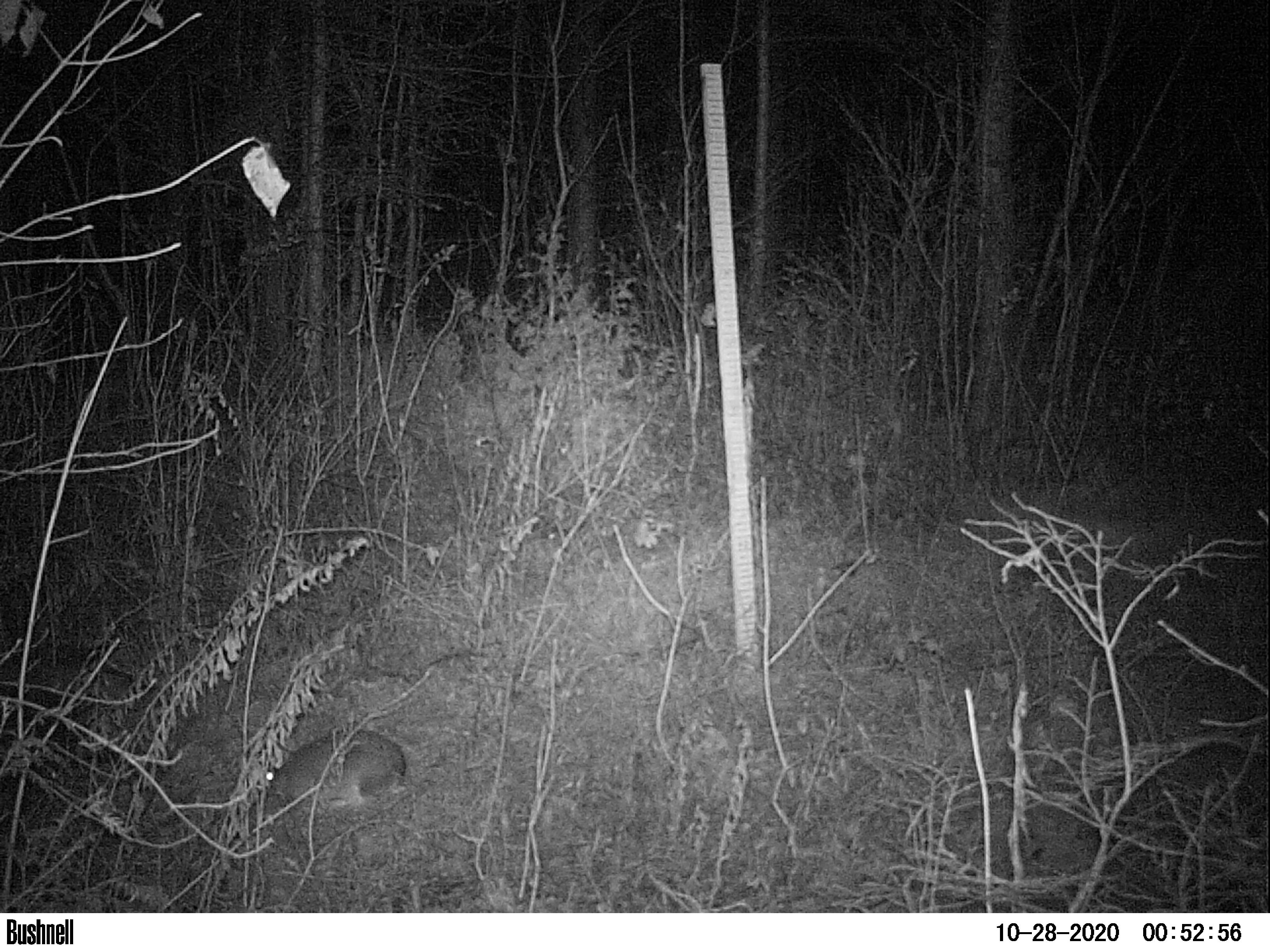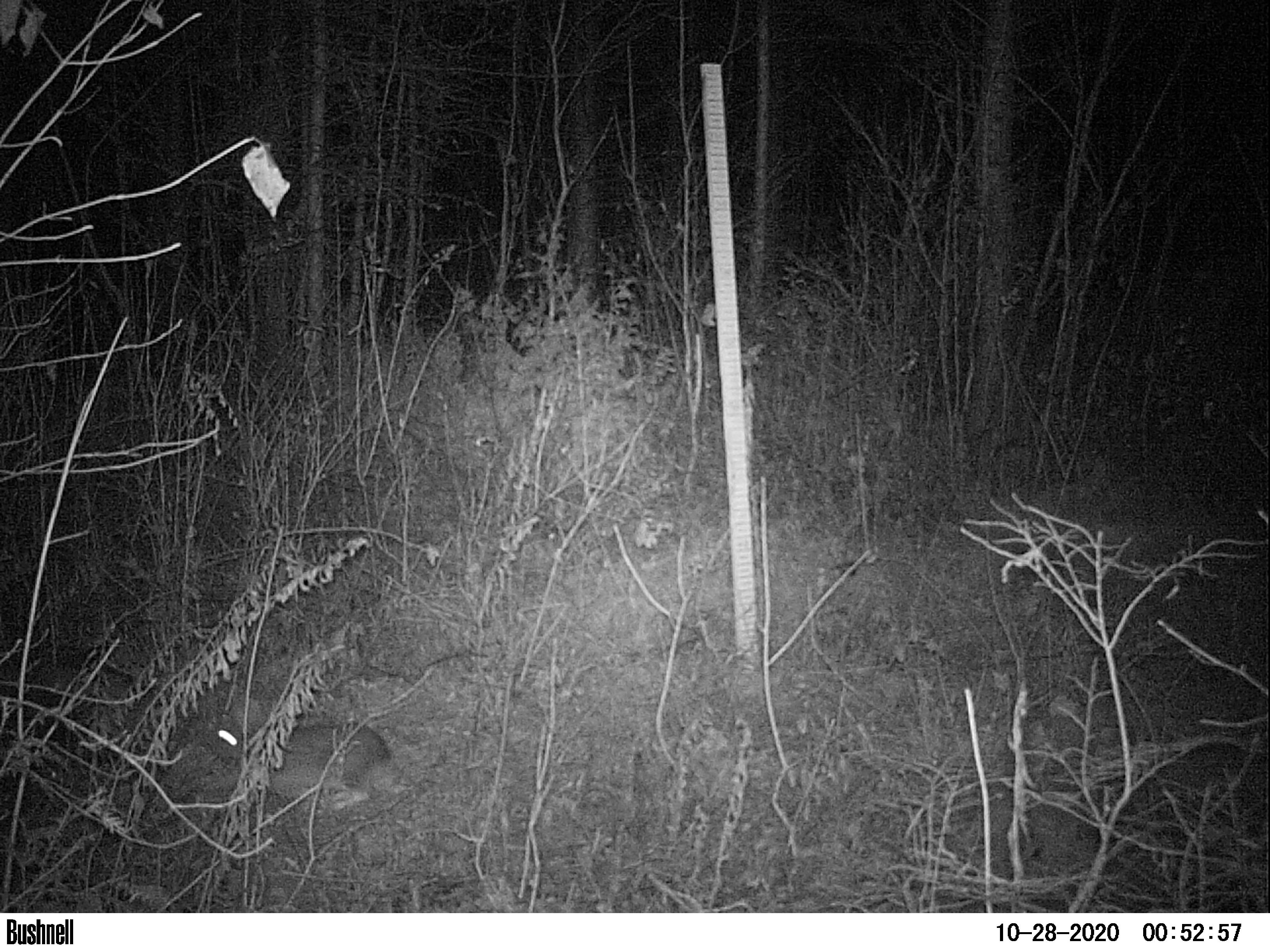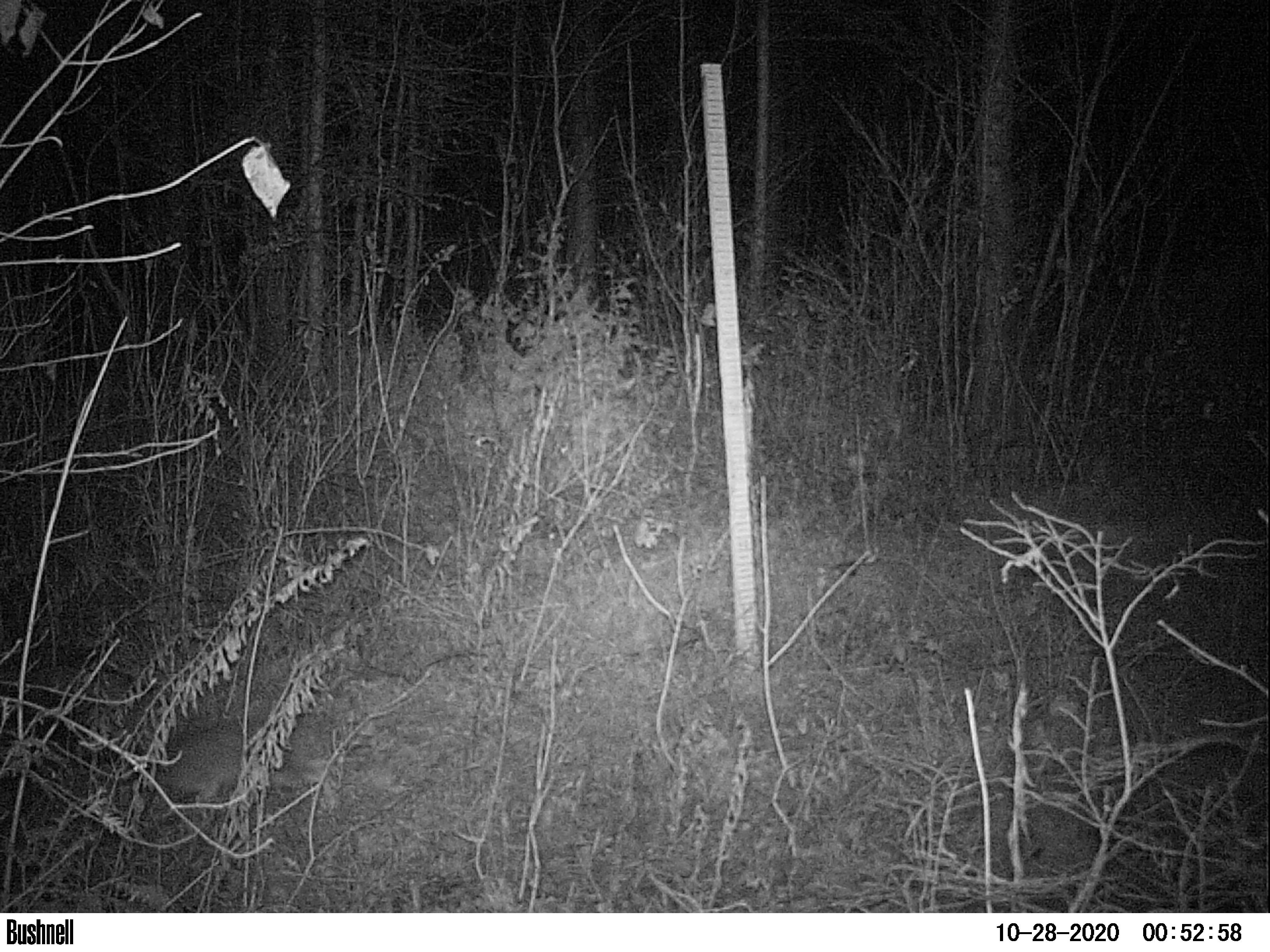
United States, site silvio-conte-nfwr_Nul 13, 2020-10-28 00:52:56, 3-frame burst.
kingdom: Animalia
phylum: Chordata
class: Mammalia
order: Lagomorpha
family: Leporidae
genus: Lepus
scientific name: Lepus americanus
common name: snowshoe hare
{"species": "snowshoe hare (Lepus americanus)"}